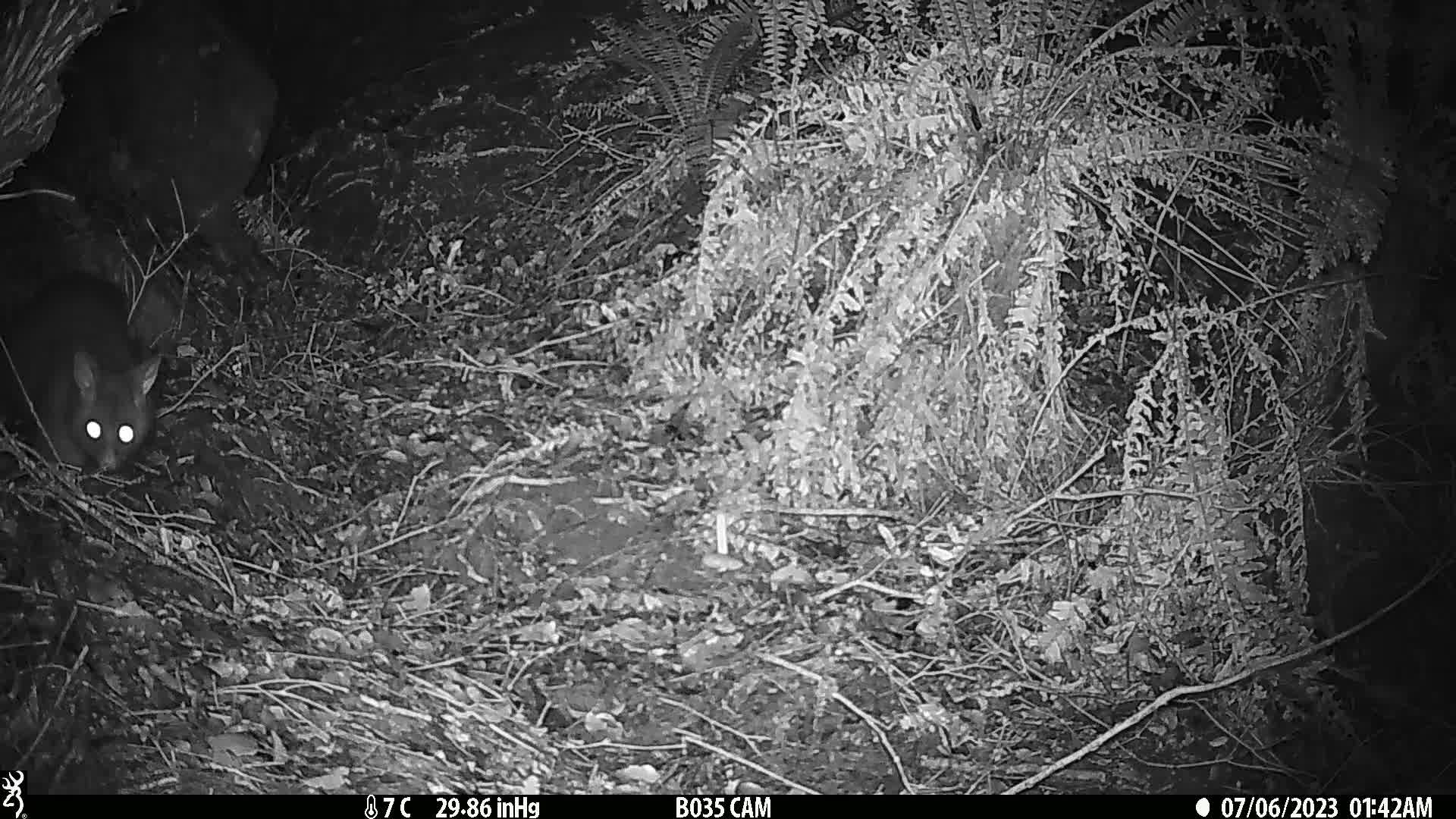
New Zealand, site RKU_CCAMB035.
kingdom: Animalia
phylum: Chordata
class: Mammalia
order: Diprotodontia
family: Phalangeridae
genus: Trichosurus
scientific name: Trichosurus vulpecula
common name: common brushtail possum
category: possum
Possum (common brushtail possum) (Trichosurus vulpecula).